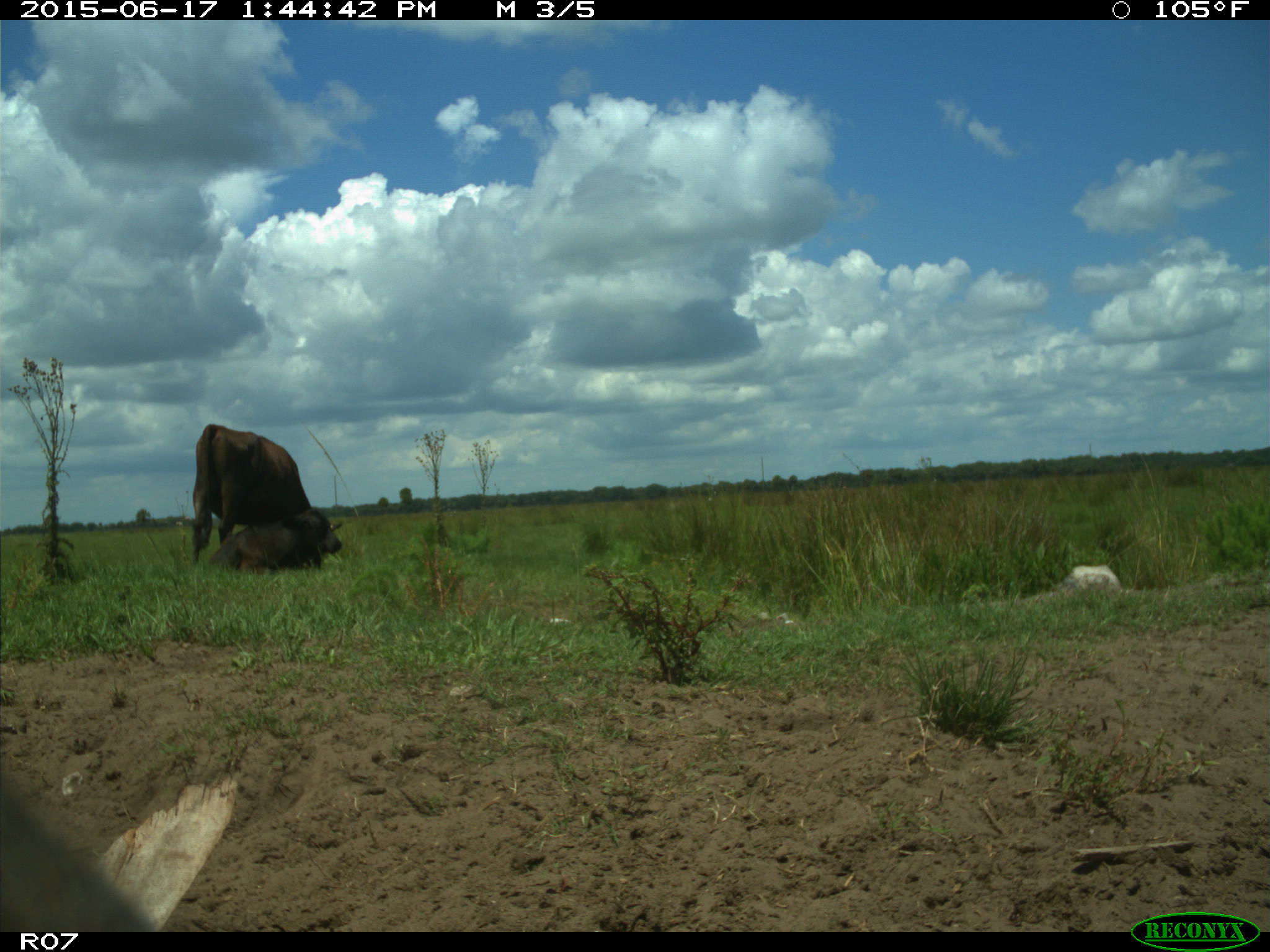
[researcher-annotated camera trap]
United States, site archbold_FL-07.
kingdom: Animalia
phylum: Chordata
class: Mammalia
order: Artiodactyla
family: Bovidae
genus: Bos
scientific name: Bos taurus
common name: domestic cow